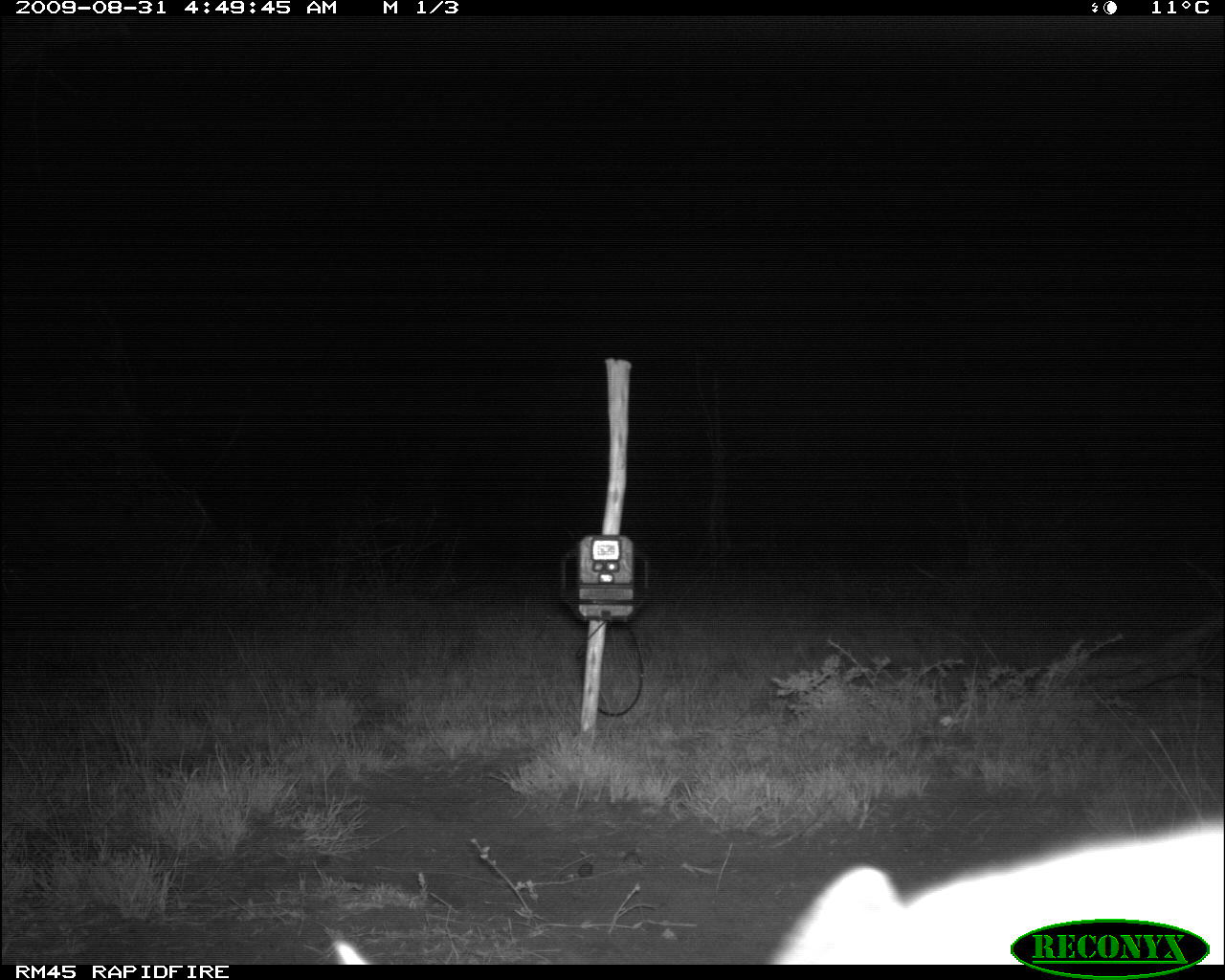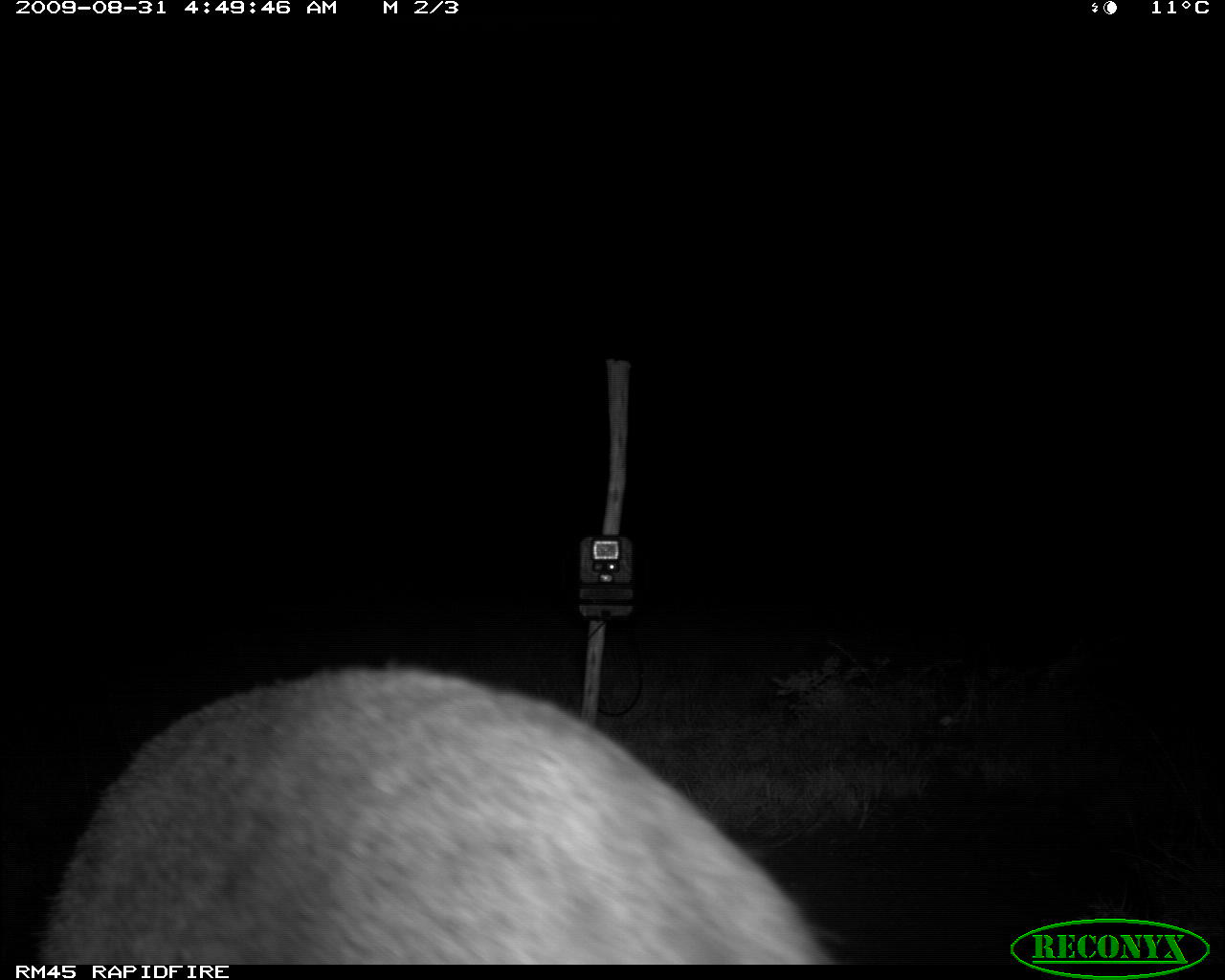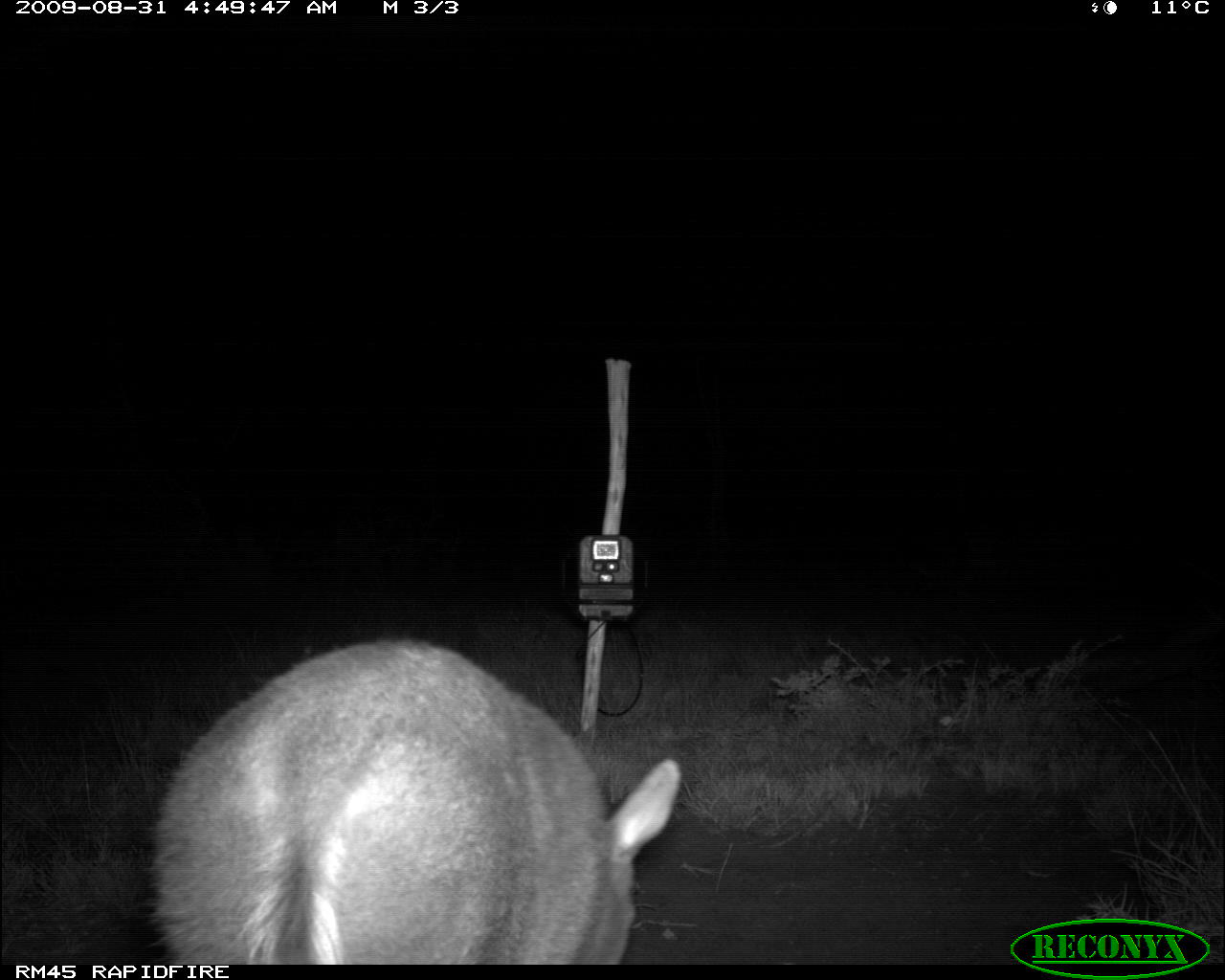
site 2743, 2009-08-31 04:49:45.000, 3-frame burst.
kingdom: Animalia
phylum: Chordata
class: Mammalia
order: Artiodactyla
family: Bovidae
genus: Raphicerus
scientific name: Raphicerus campestris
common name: steenbok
Raphicerus campestris (steenbok), count 1.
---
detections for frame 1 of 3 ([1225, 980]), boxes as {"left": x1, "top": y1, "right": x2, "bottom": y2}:
raphicerus campestris: {"left": 761, "top": 817, "right": 1225, "bottom": 963}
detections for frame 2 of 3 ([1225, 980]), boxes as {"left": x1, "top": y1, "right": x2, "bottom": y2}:
raphicerus campestris: {"left": 28, "top": 654, "right": 841, "bottom": 964}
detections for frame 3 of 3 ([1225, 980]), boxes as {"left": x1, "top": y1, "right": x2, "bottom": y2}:
raphicerus campestris: {"left": 137, "top": 631, "right": 681, "bottom": 963}